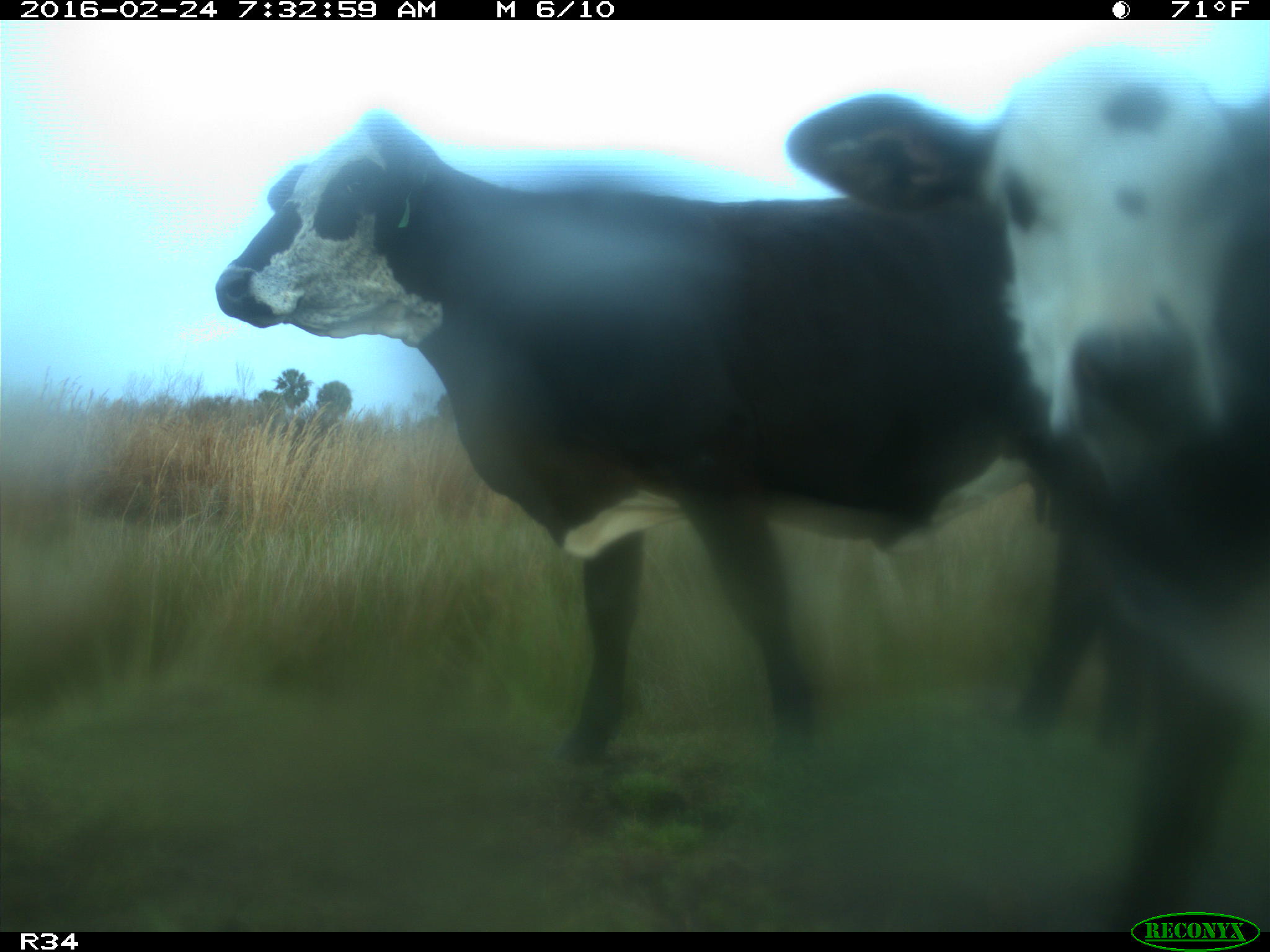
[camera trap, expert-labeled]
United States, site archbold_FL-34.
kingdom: Animalia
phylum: Chordata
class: Mammalia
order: Artiodactyla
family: Bovidae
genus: Bos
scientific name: Bos taurus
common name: domestic cow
Bos taurus (domestic cow).